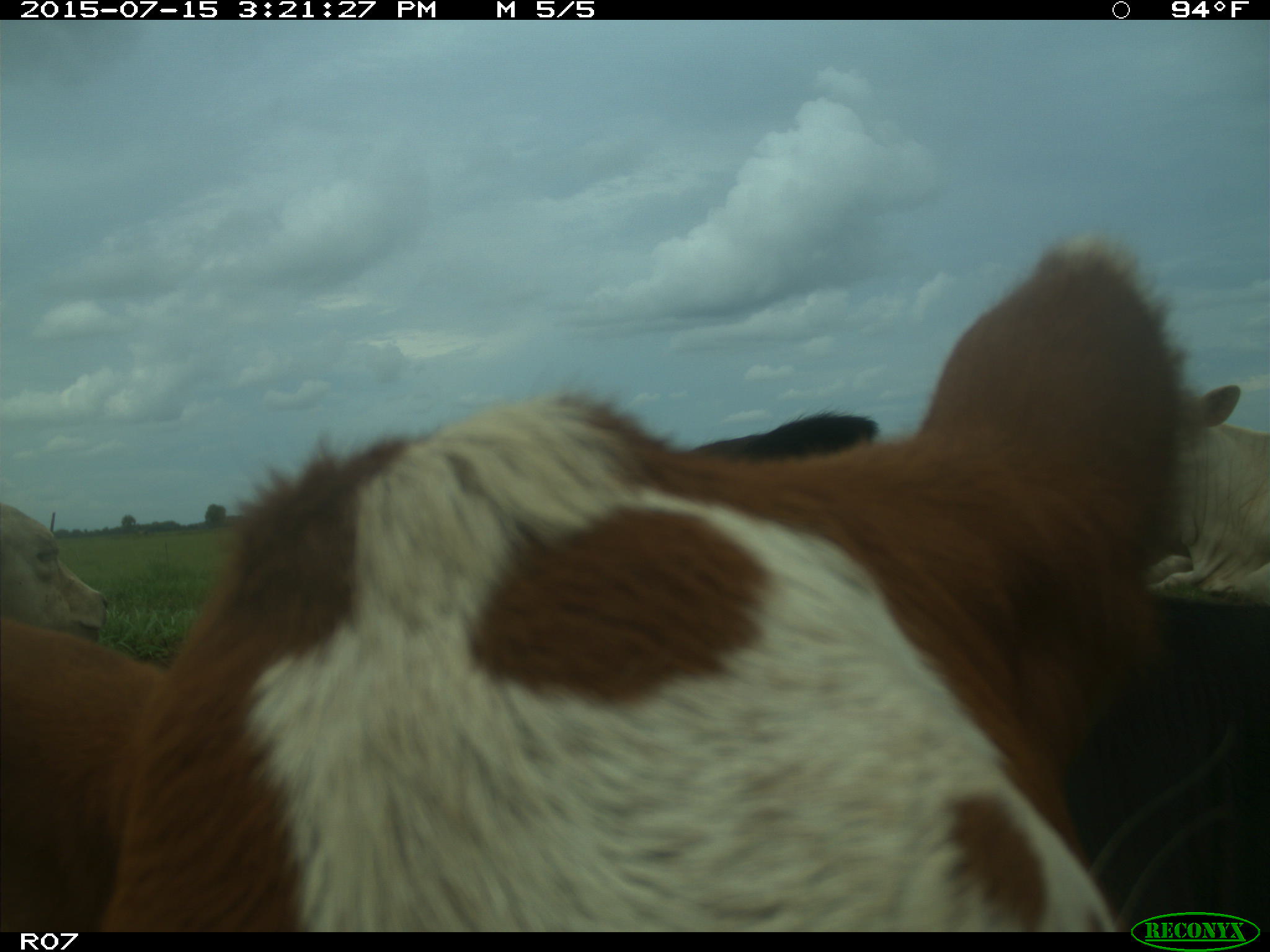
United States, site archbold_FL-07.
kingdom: Animalia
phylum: Chordata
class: Mammalia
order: Artiodactyla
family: Bovidae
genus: Bos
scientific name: Bos taurus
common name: domestic cow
Bos taurus (domestic cow).